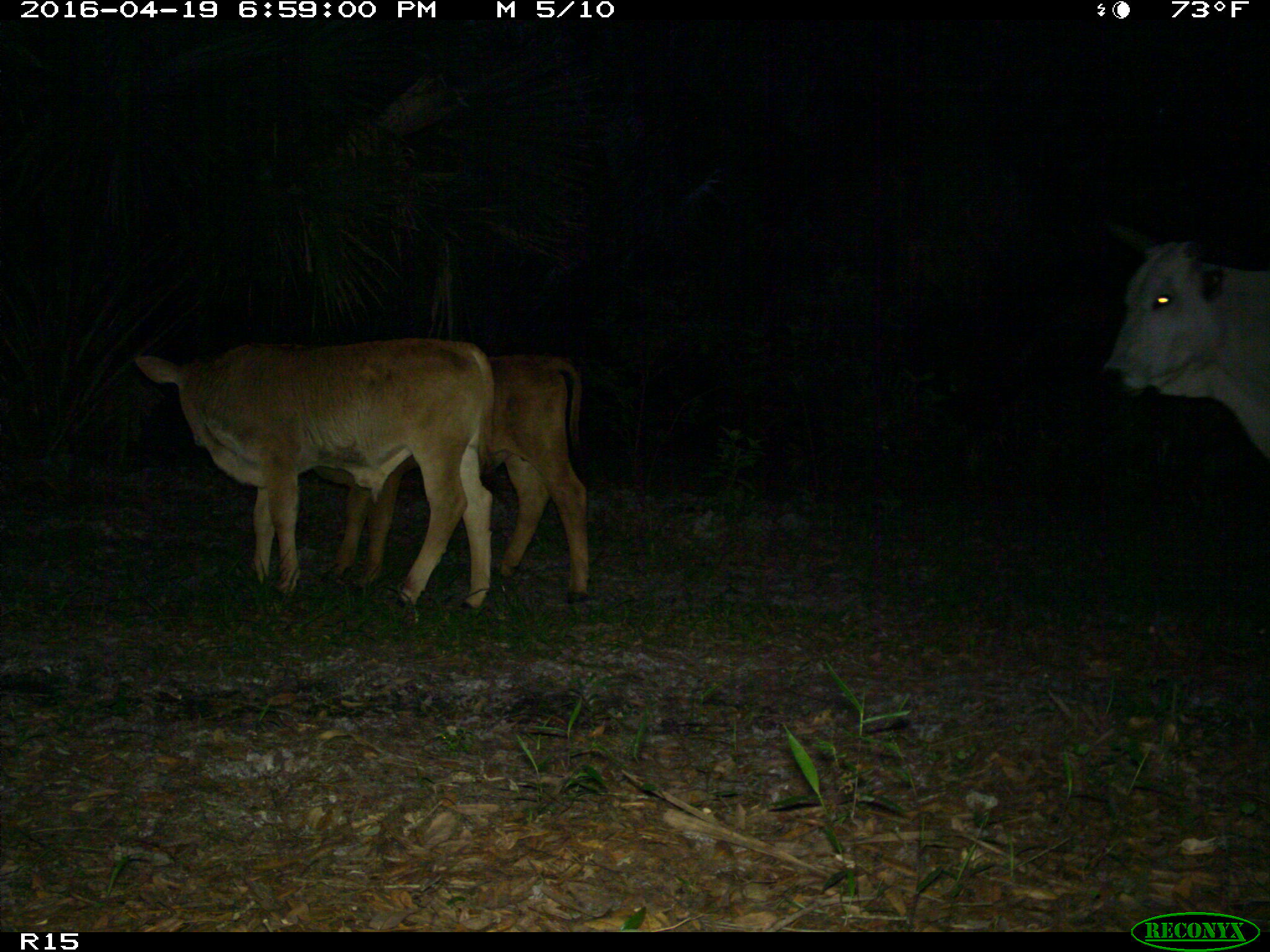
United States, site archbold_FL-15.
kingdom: Animalia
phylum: Chordata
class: Mammalia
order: Artiodactyla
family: Bovidae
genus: Bos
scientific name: Bos taurus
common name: domestic cow